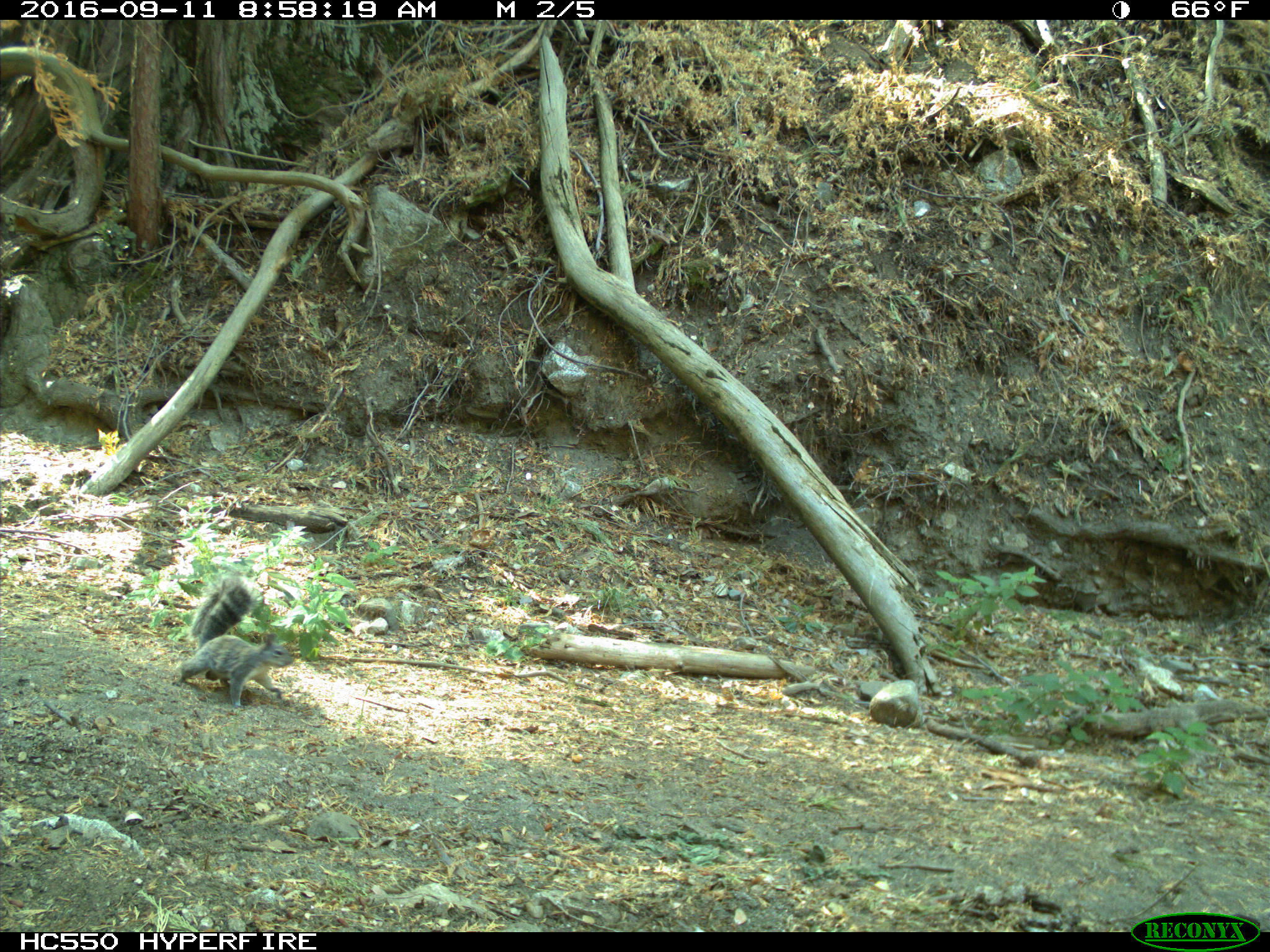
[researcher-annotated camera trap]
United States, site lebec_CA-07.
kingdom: Animalia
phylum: Chordata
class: Mammalia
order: Rodentia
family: Sciuridae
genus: Sciurus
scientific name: Sciurus carolinensis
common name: eastern gray squirrel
Sciurus carolinensis (eastern gray squirrel).